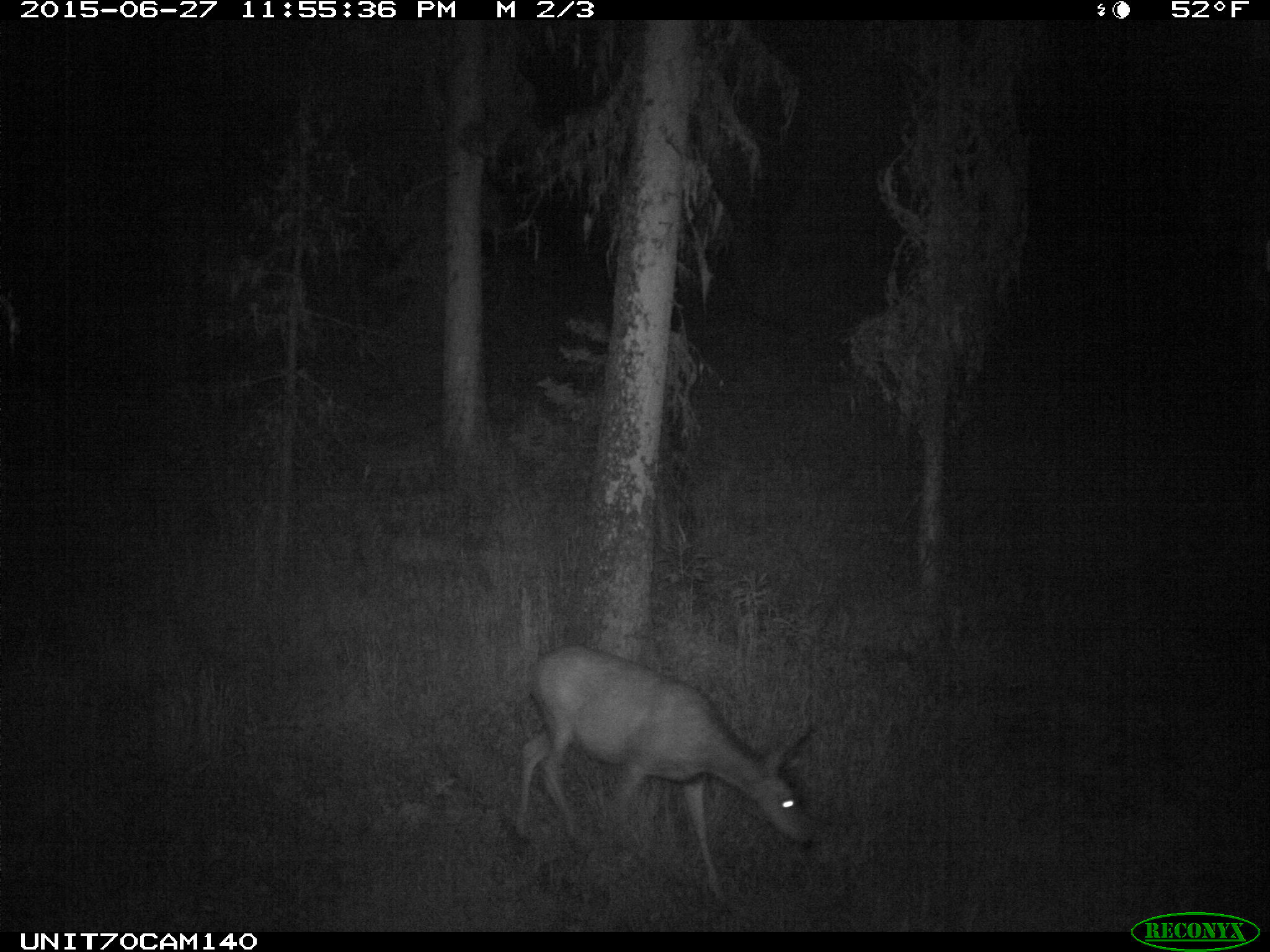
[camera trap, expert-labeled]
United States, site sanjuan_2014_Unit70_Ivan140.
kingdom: Animalia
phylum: Chordata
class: Mammalia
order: Artiodactyla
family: Cervidae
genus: Odocoileus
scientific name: Odocoileus hemionus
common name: mule deer